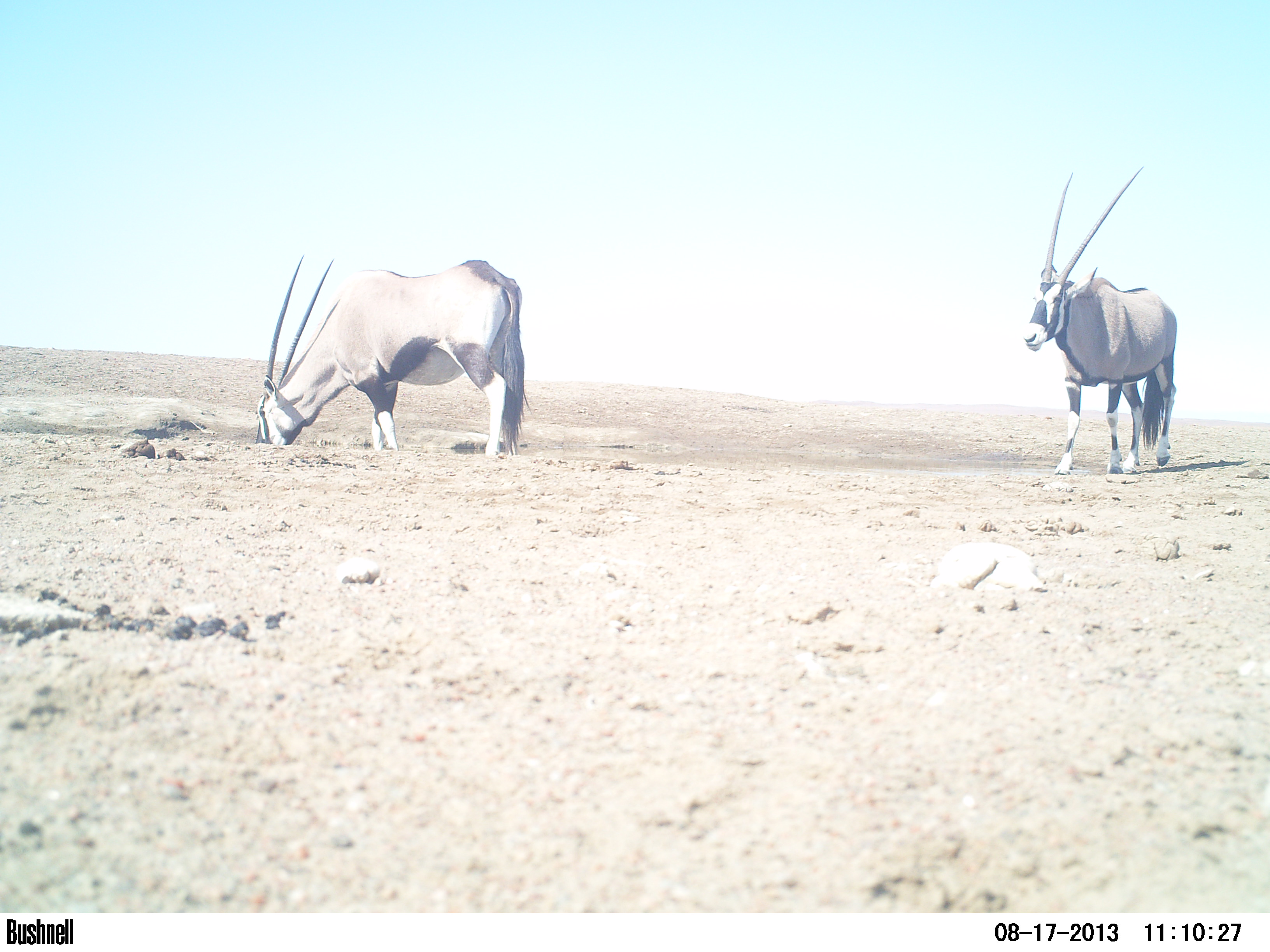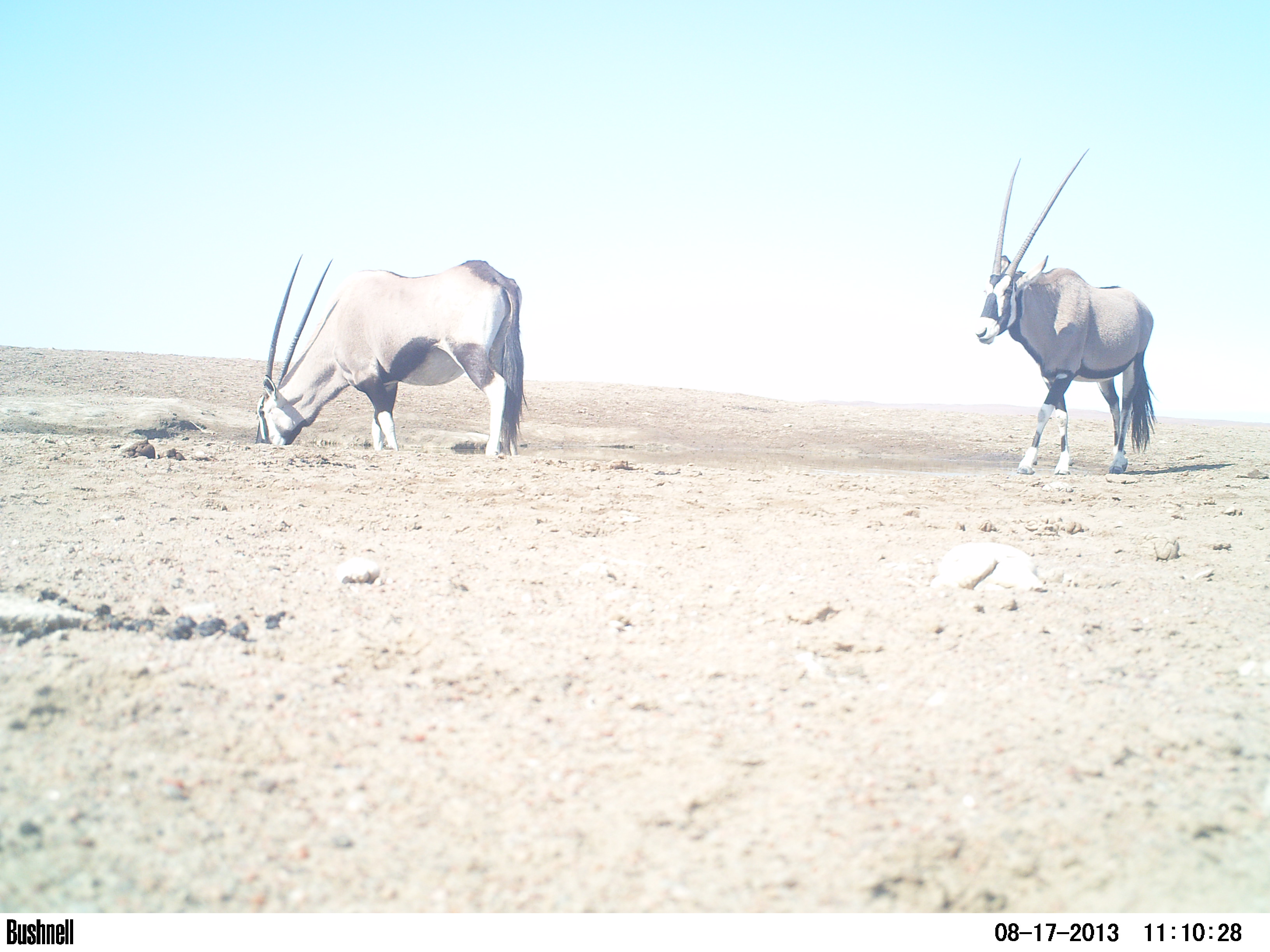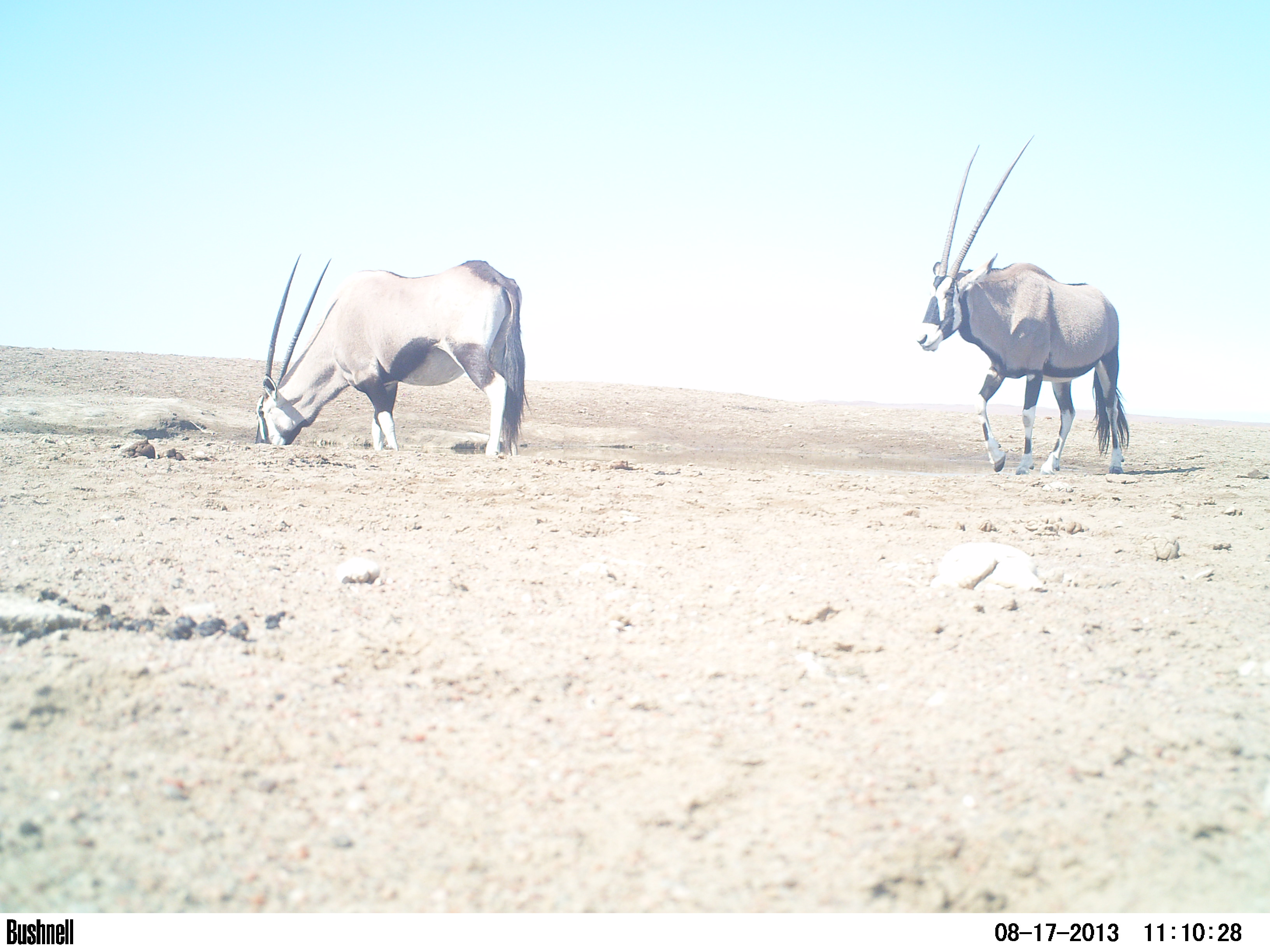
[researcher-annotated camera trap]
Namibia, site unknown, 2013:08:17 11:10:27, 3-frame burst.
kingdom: Animalia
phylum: Chordata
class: Mammalia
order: Artiodactyla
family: Bovidae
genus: Oryx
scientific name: Oryx gazella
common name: gemsbok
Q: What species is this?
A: Oryx gazella (gemsbok).